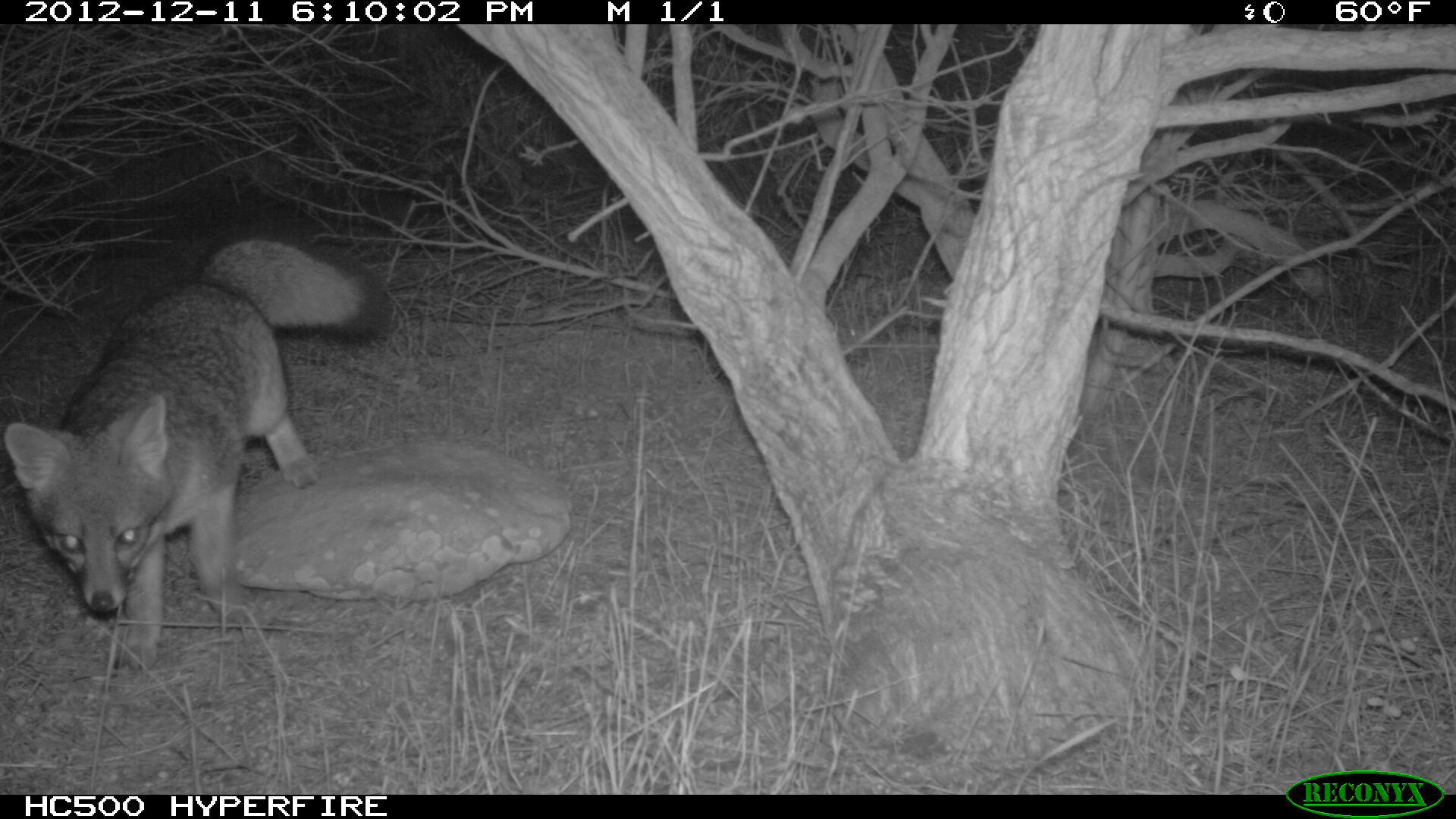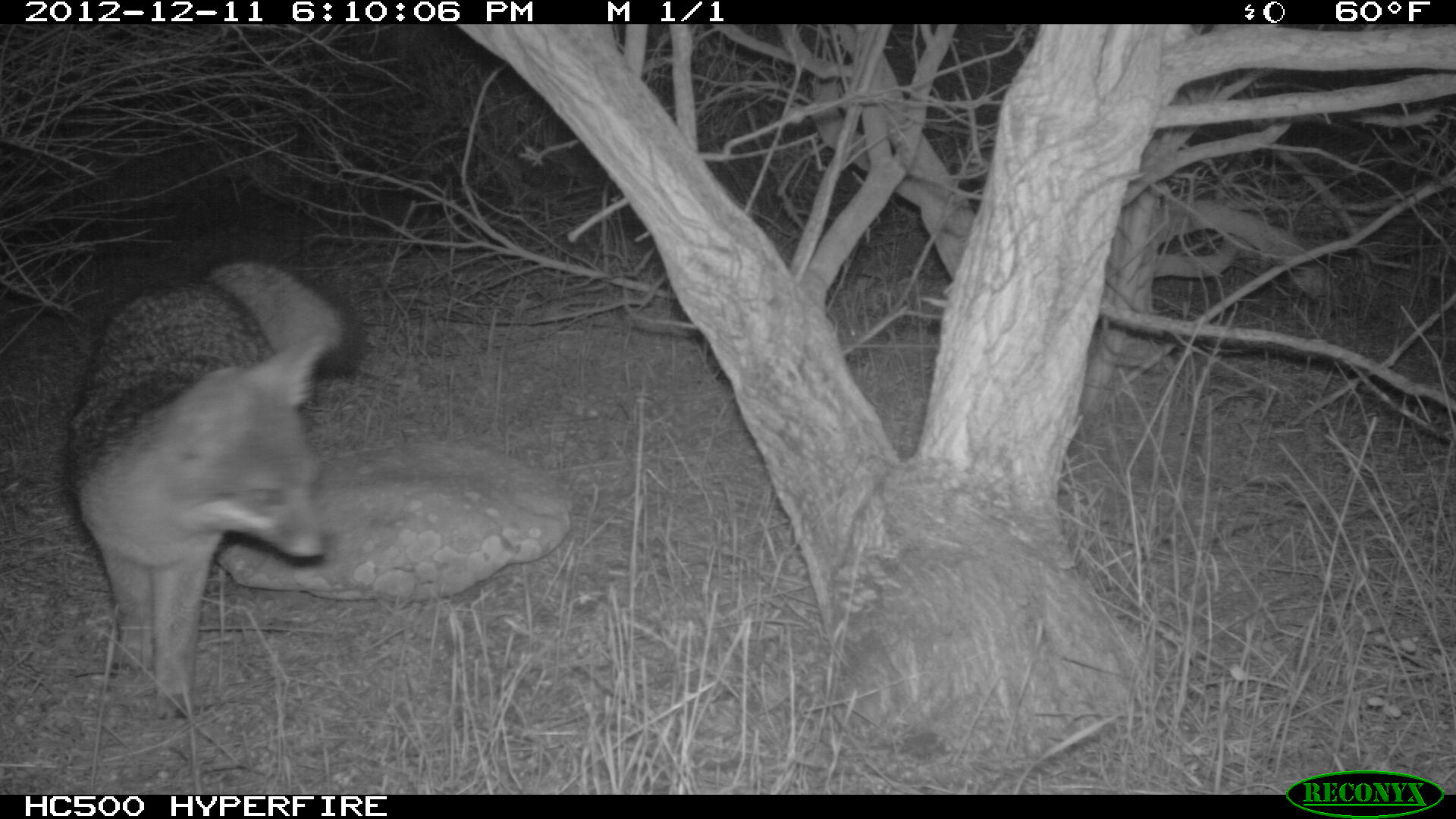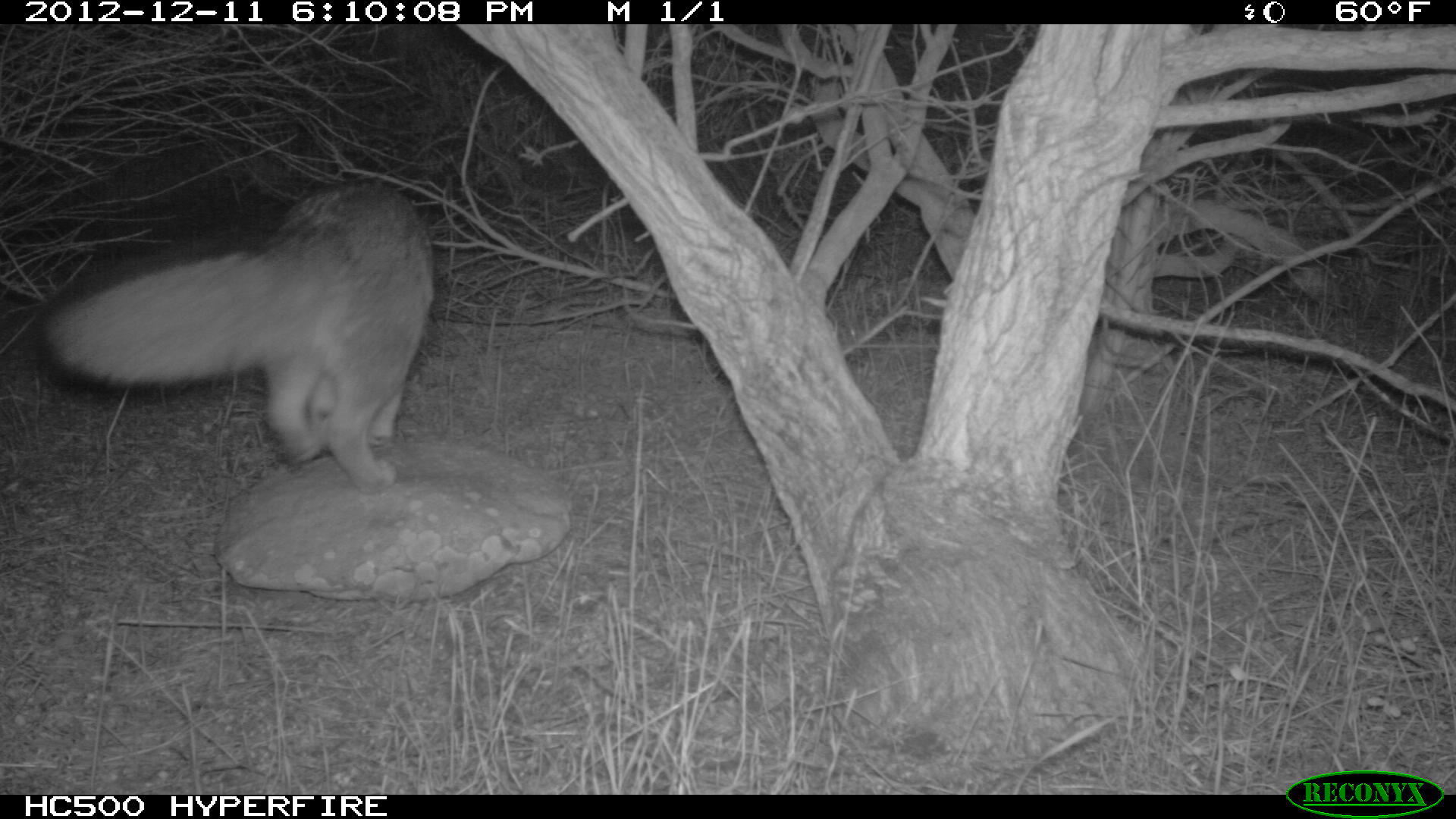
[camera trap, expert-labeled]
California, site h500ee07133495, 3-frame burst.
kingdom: Animalia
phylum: Chordata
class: Mammalia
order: Carnivora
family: Canidae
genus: Urocyon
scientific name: Urocyon littoralis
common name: island fox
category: fox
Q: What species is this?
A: Fox (island fox) (Urocyon littoralis).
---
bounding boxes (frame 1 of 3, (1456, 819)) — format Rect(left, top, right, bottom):
fox: Rect(2, 222, 394, 670)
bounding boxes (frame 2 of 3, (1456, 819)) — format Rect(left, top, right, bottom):
fox: Rect(66, 259, 366, 720)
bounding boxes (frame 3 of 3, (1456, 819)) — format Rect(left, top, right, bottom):
fox: Rect(32, 177, 433, 495)